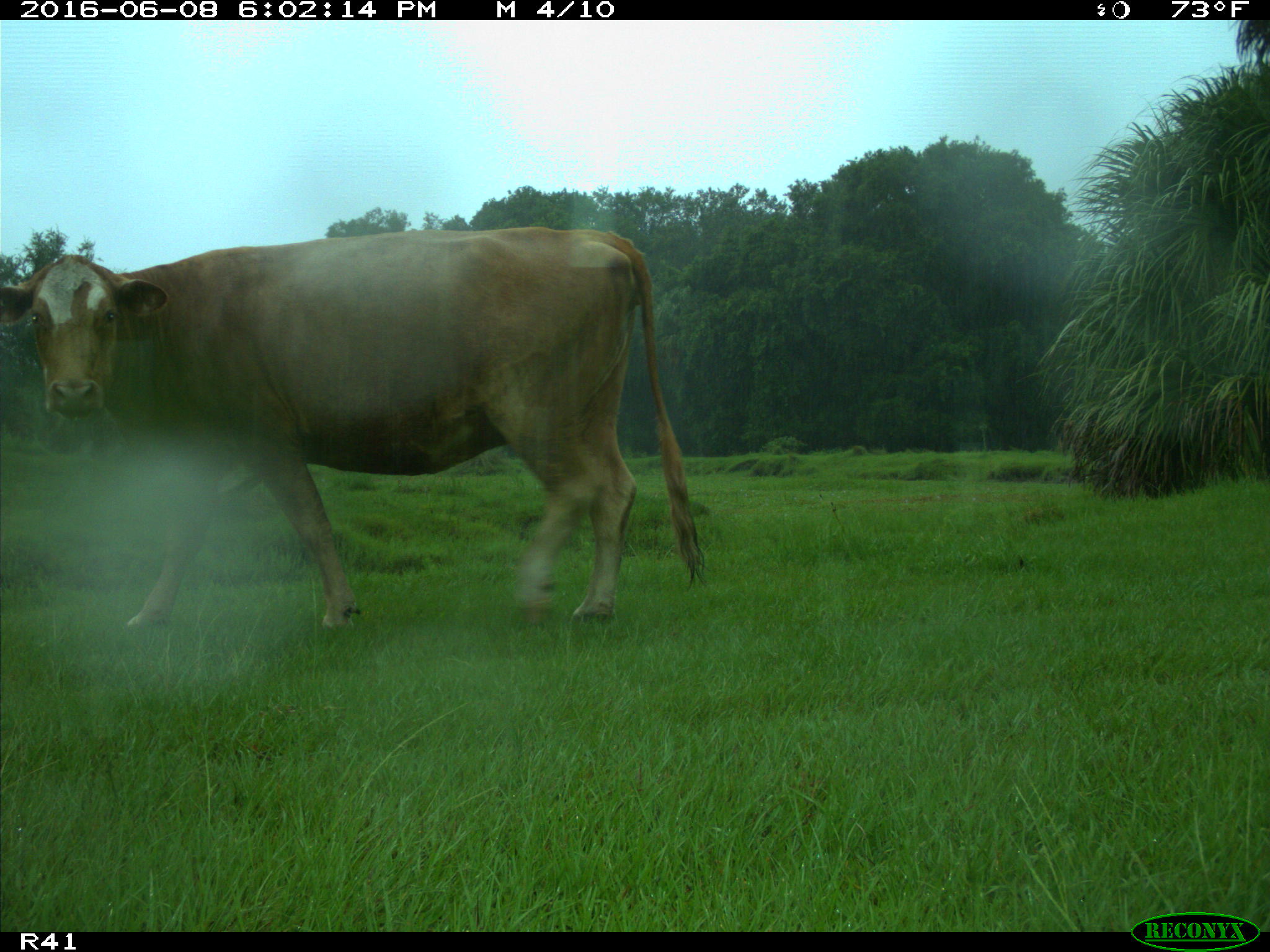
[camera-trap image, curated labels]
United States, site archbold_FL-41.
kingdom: Animalia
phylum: Chordata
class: Mammalia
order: Artiodactyla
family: Bovidae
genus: Bos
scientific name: Bos taurus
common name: domestic cow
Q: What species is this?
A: Bos taurus (domestic cow).